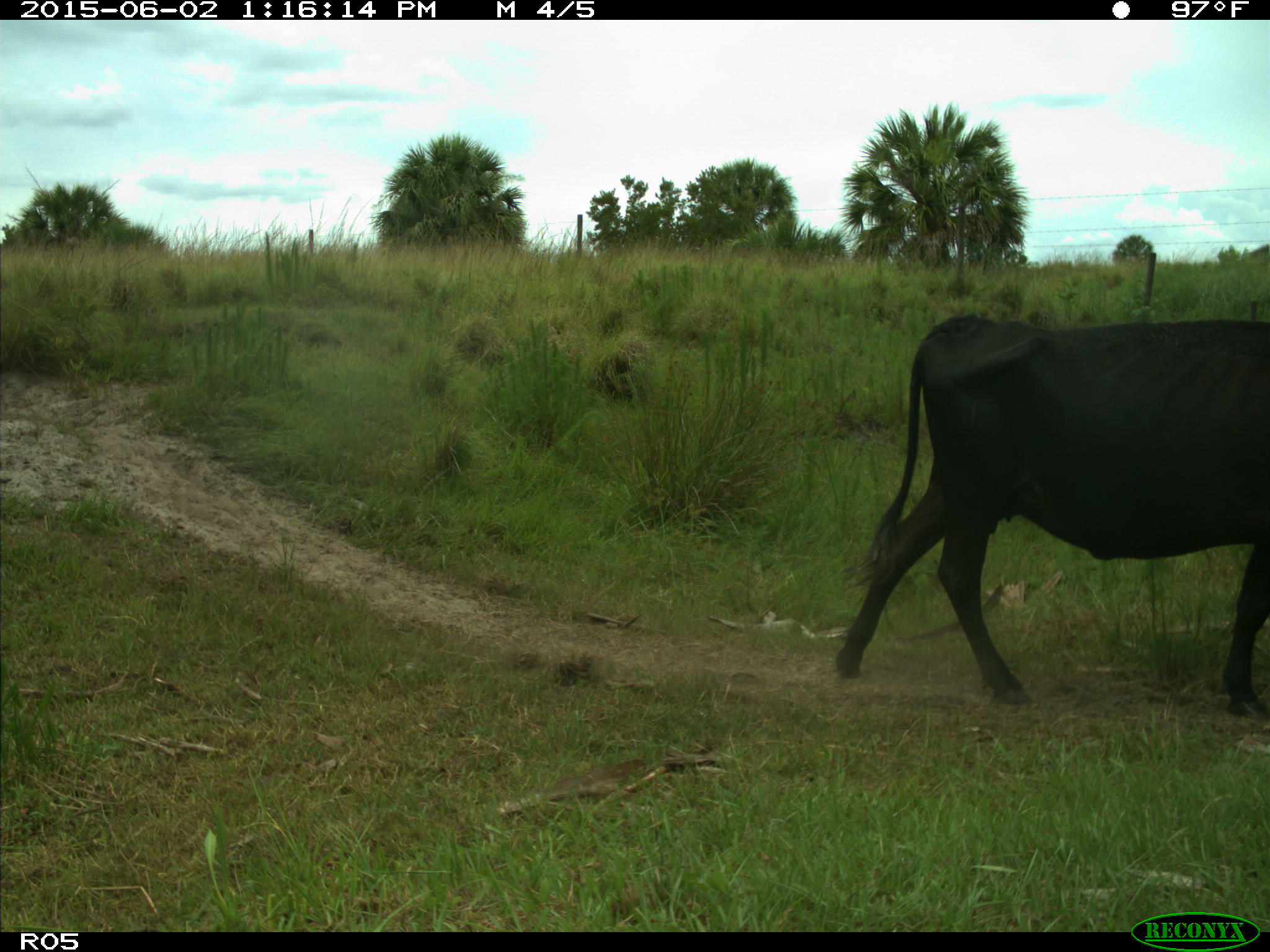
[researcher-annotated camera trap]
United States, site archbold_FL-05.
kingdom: Animalia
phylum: Chordata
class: Mammalia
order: Artiodactyla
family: Bovidae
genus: Bos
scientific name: Bos taurus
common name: domestic cow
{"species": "Bos taurus (domestic cow)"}